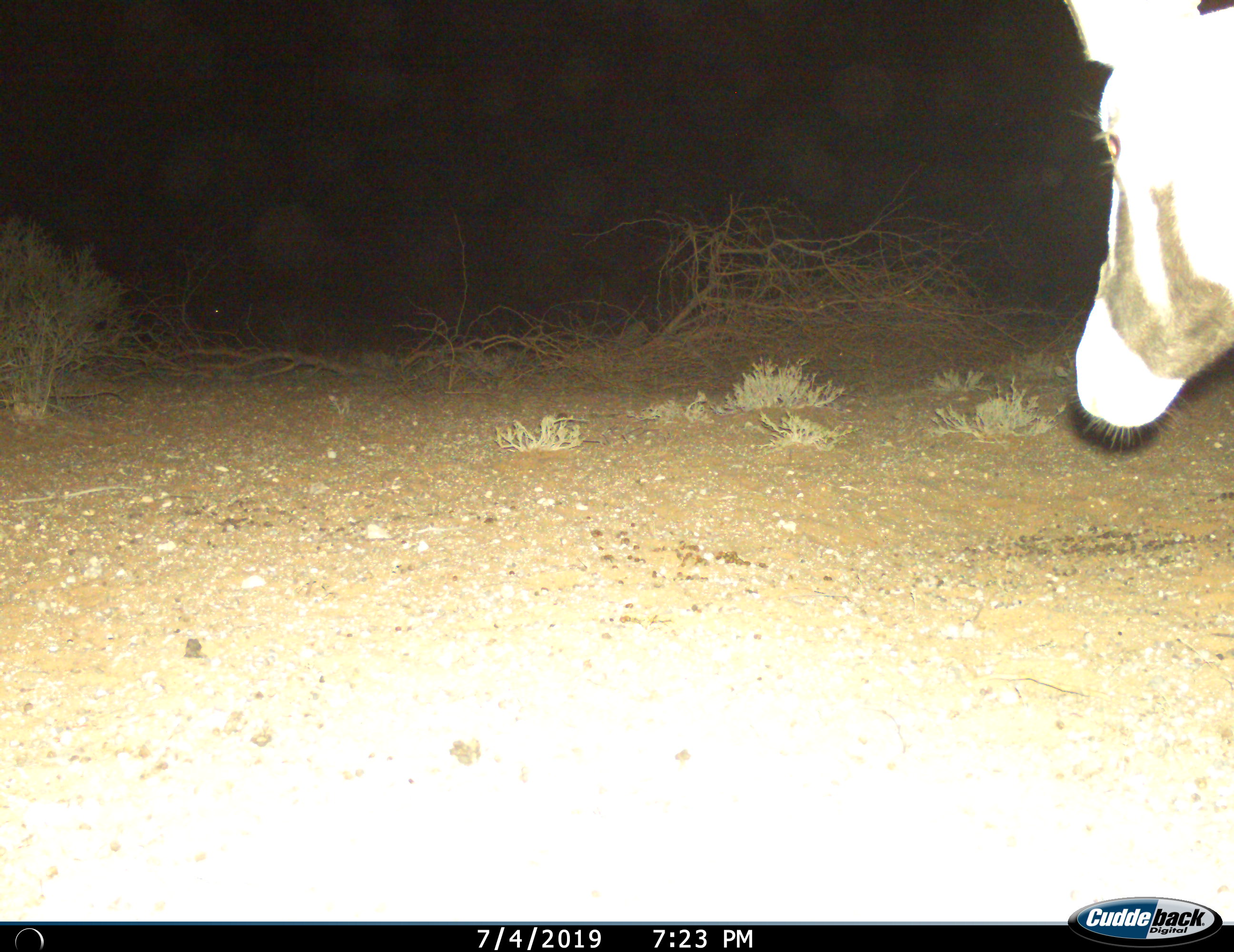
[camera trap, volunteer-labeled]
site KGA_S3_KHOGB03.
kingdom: Animalia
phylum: Chordata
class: Mammalia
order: Artiodactyla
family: Bovidae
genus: Oryx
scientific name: Oryx gazella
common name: gemsbok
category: oryx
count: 1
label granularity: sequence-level